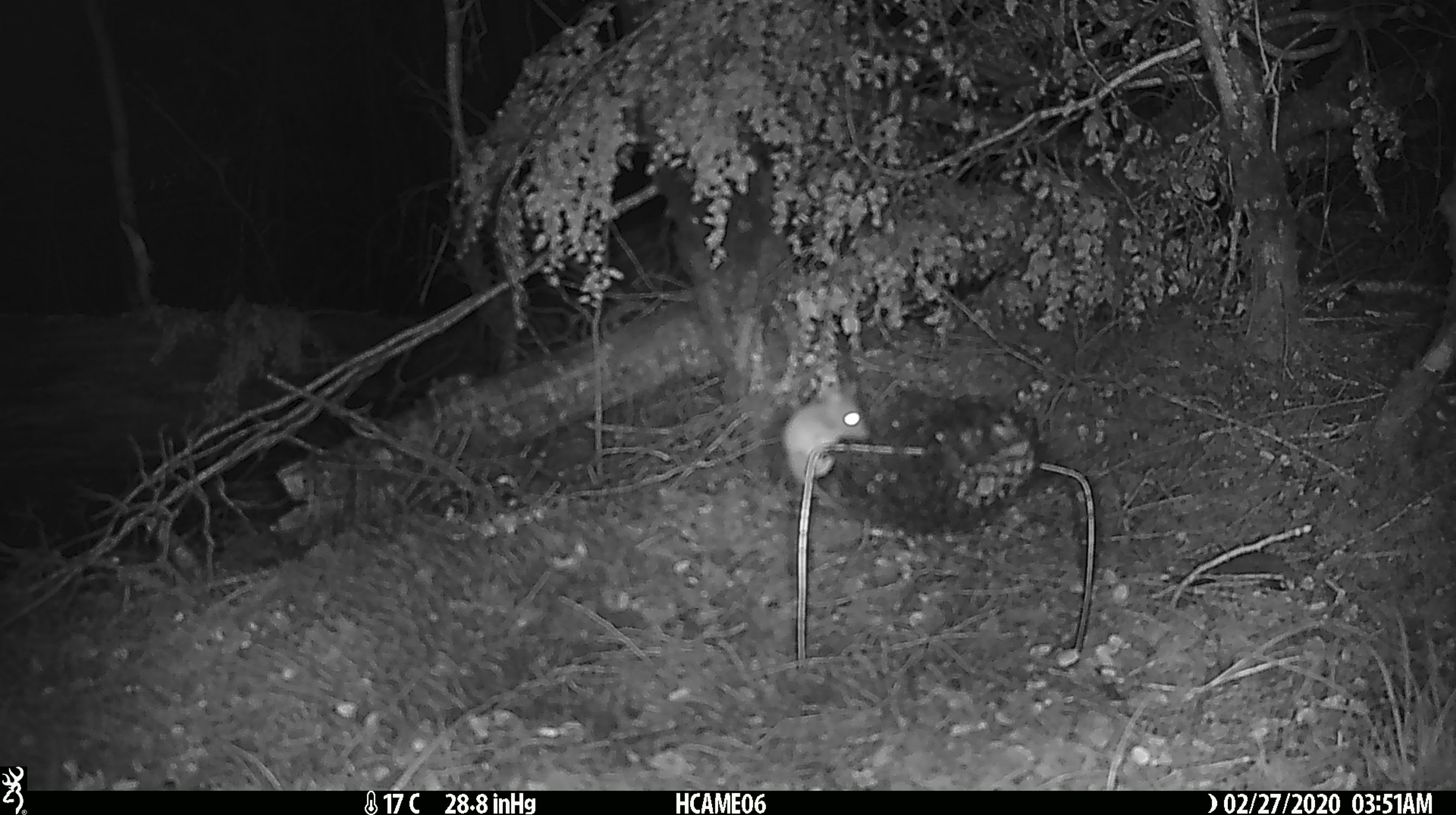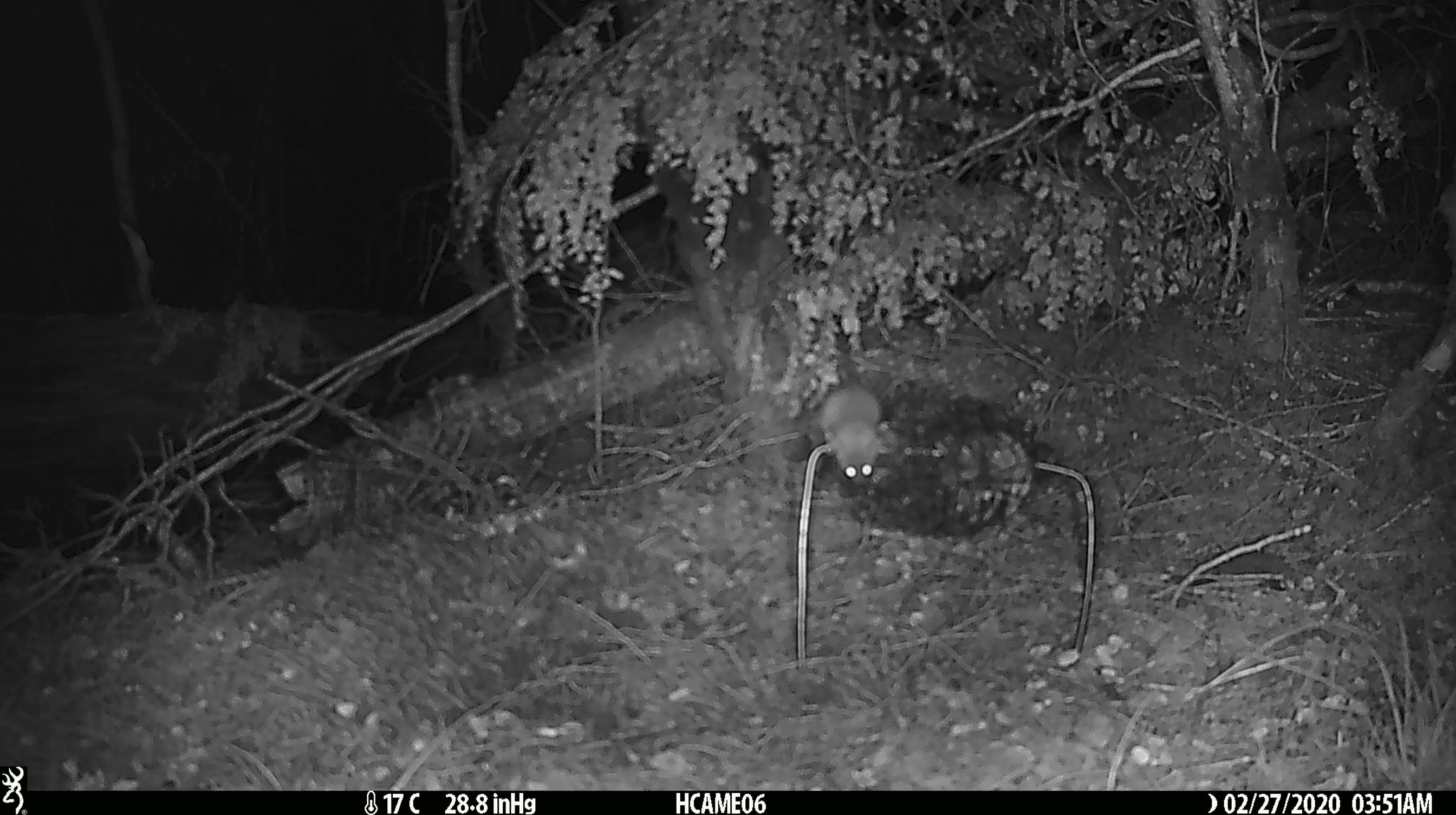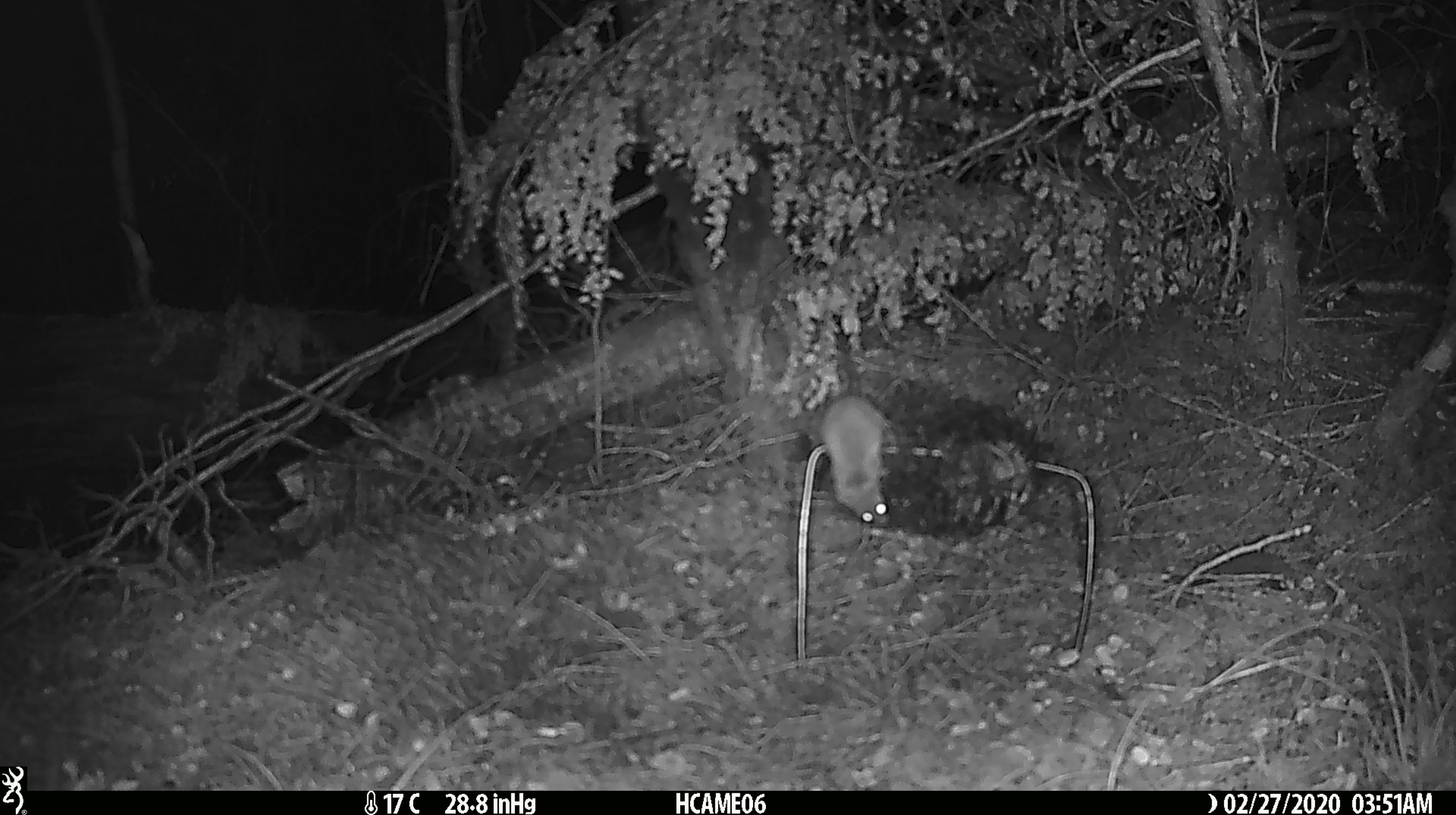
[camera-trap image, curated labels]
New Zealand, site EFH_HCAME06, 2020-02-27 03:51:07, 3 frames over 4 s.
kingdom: Animalia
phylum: Chordata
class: Mammalia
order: Rodentia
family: Muridae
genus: Mus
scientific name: Mus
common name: mouse